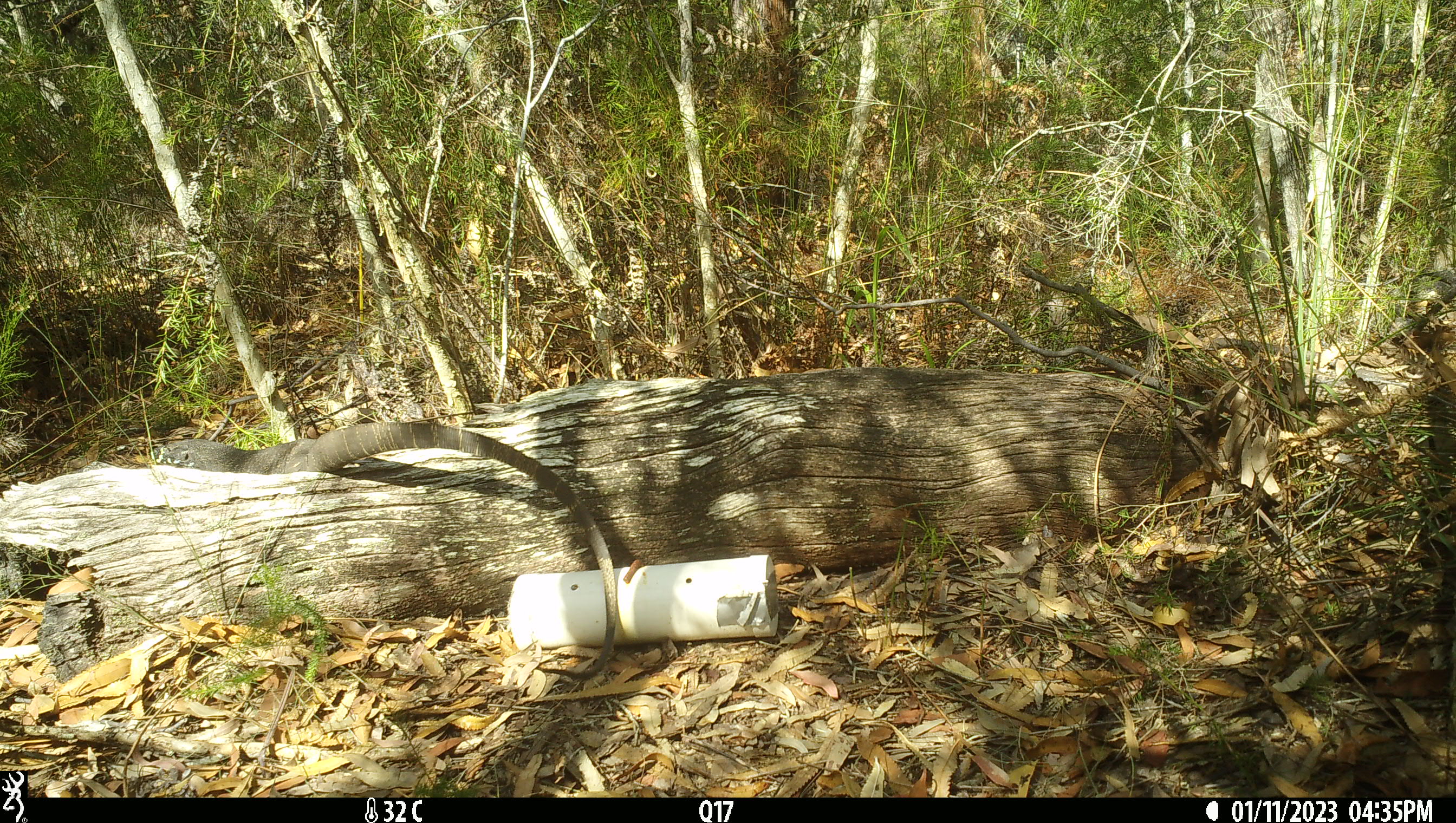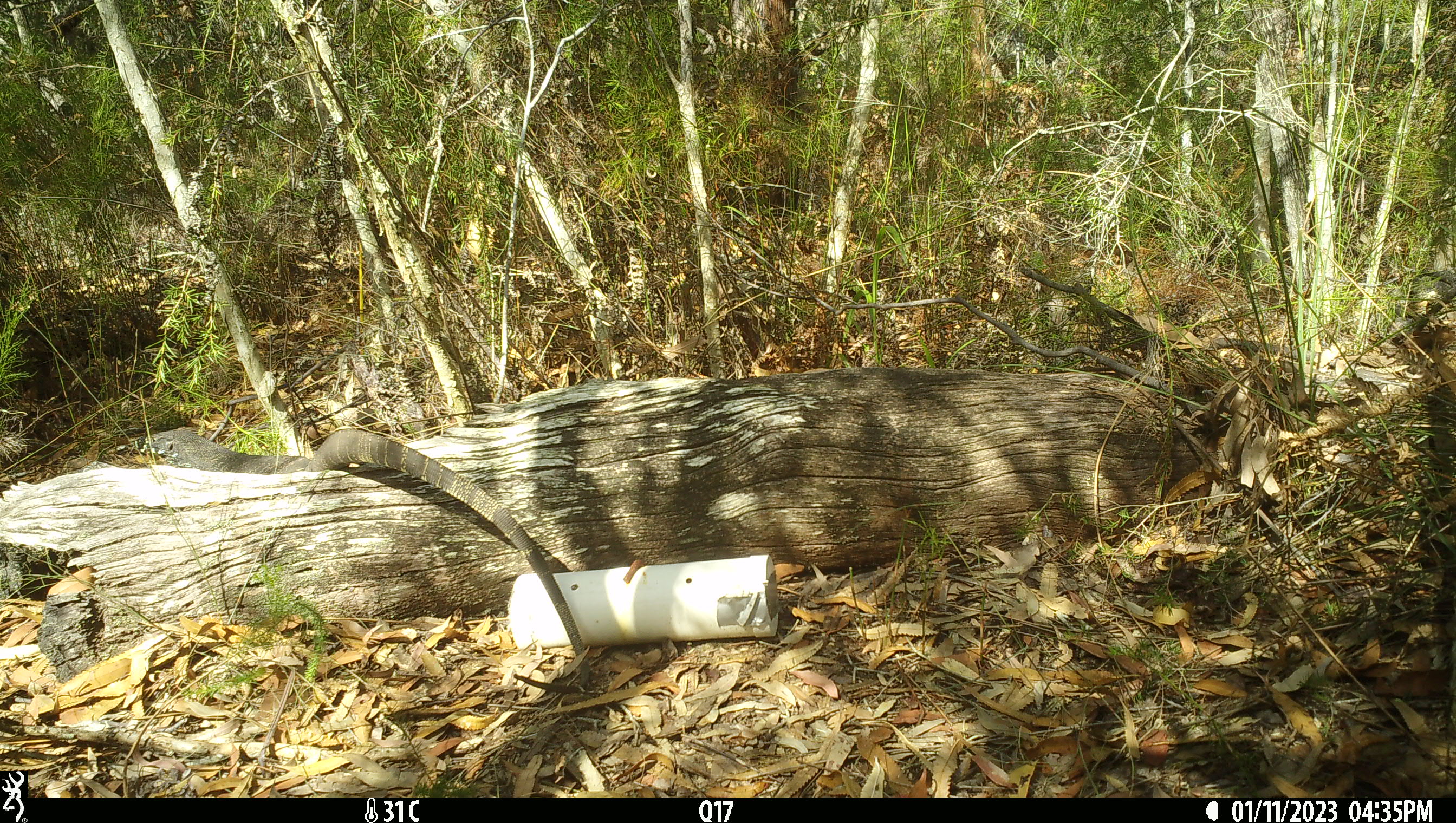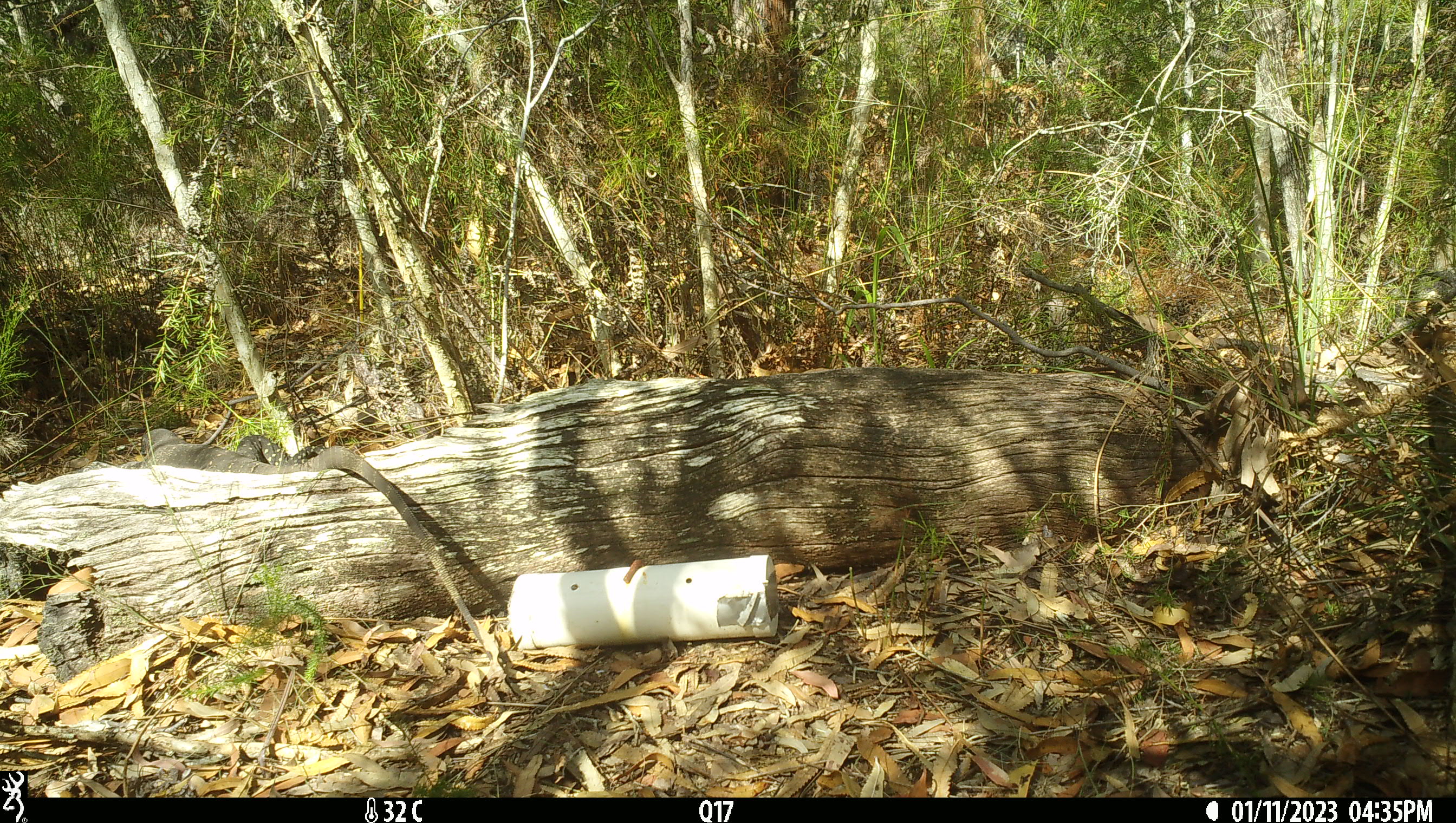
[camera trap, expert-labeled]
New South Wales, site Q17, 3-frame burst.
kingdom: Animalia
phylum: Chordata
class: Reptilia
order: Squamata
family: Varanidae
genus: Varanus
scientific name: Varanus varius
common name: lace monitor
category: goanna